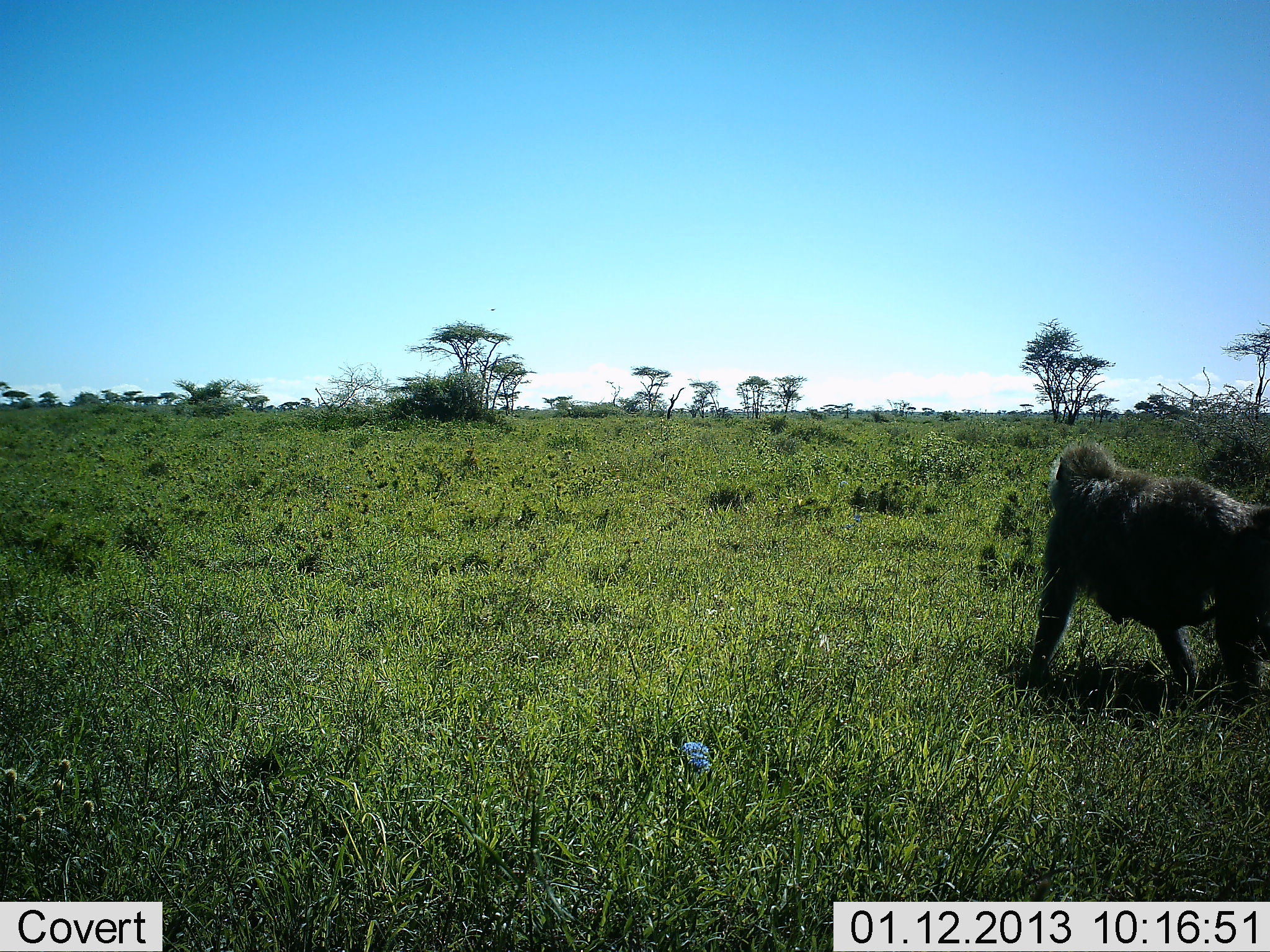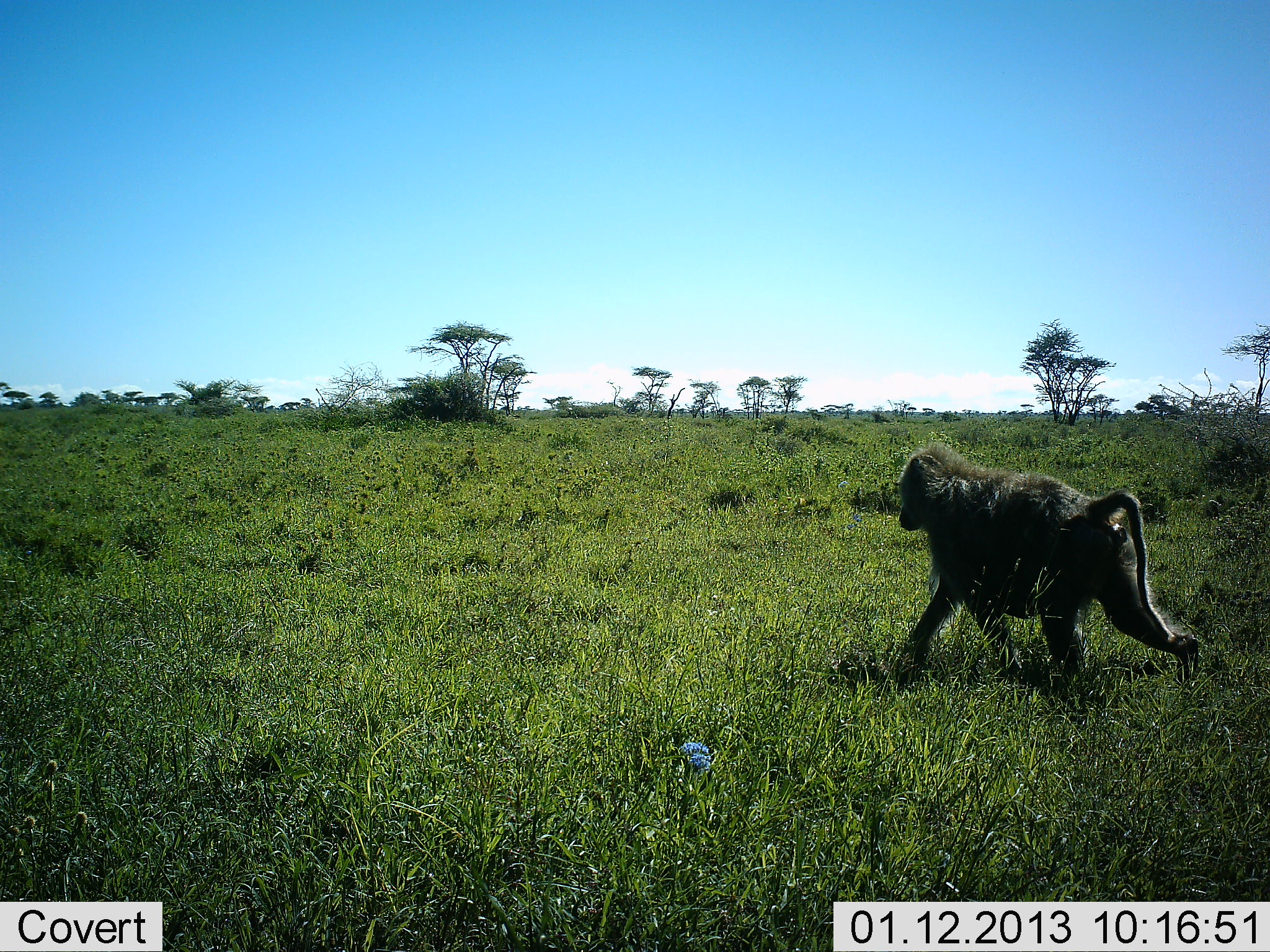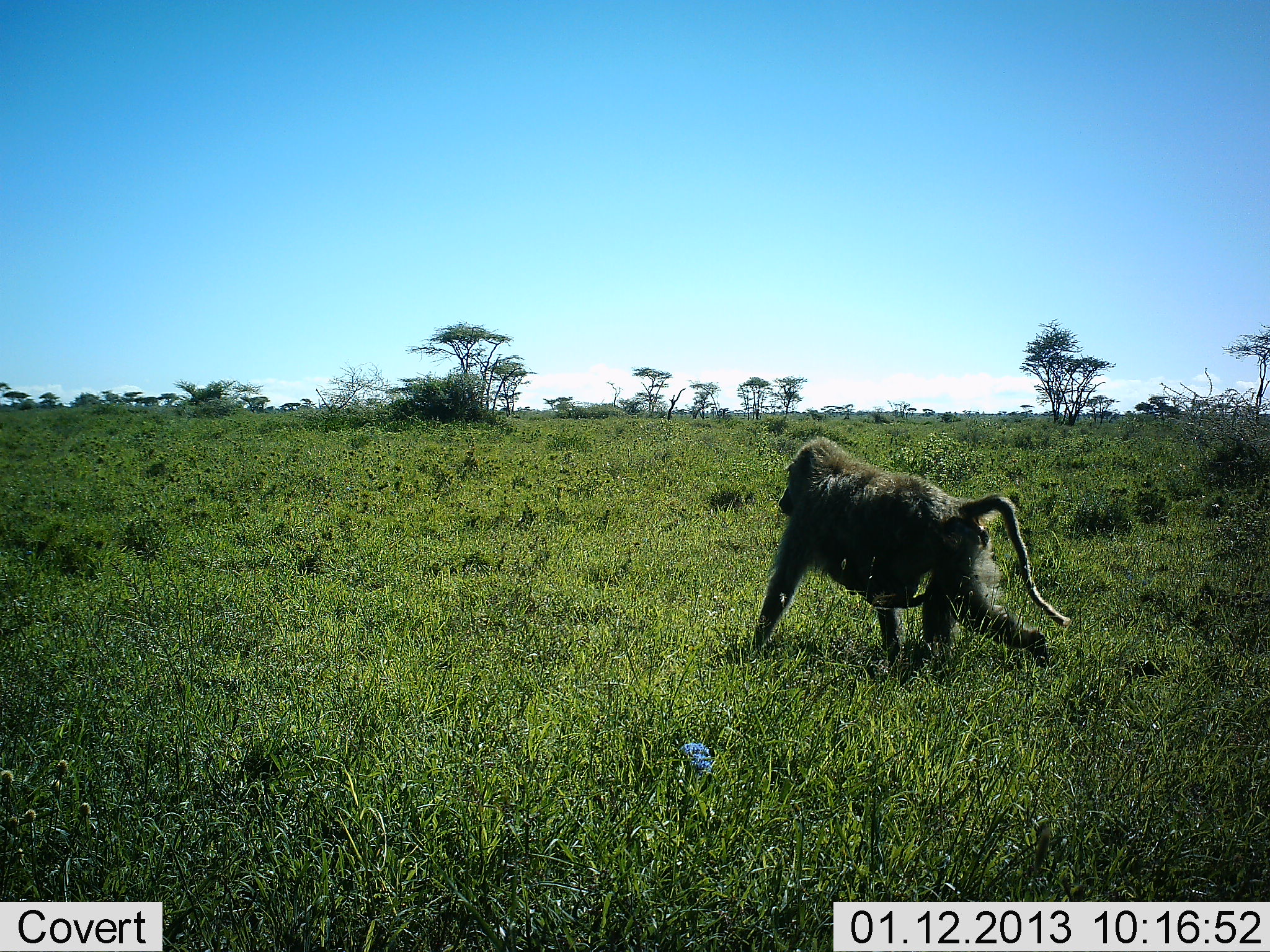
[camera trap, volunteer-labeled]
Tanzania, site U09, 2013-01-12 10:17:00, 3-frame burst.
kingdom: Animalia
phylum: Chordata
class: Mammalia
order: Primates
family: Cercopithecidae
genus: Papio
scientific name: Papio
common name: baboon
Baboon (Papio), count 1. Behavior (volunteer vote fractions): standing 20%, resting 0%, moving 80%, interacting 0%. Young present (vote fraction): 0%. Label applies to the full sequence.